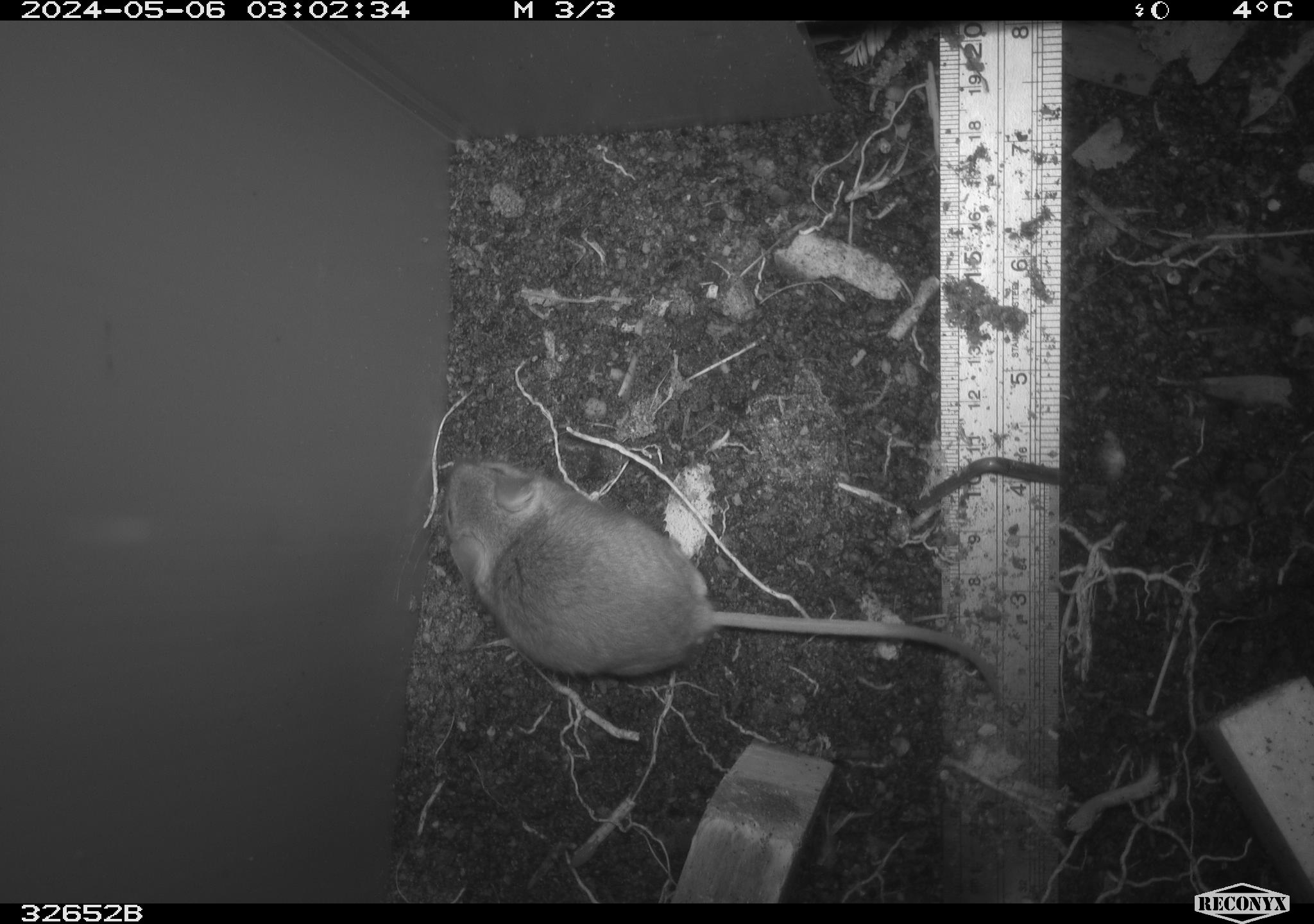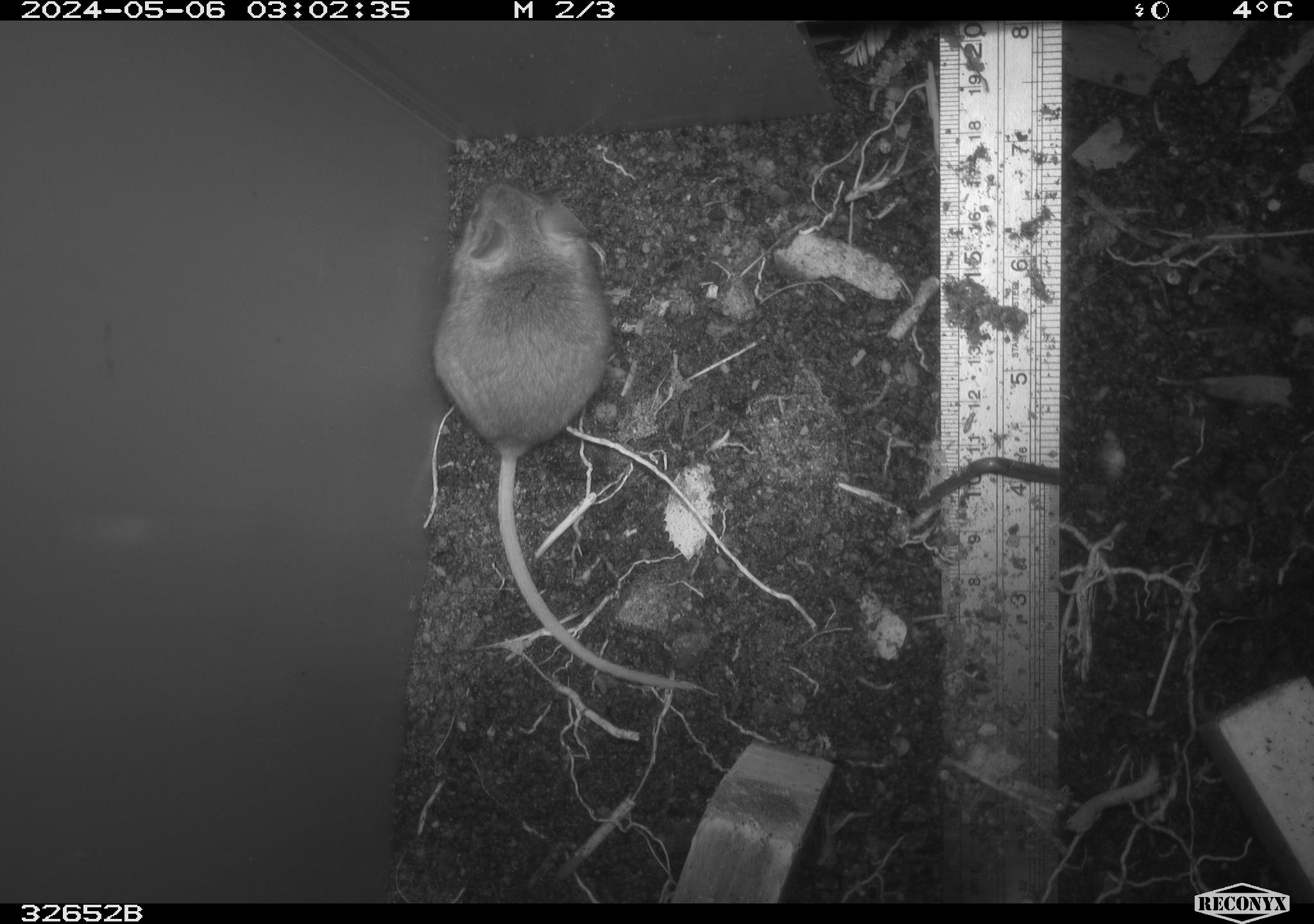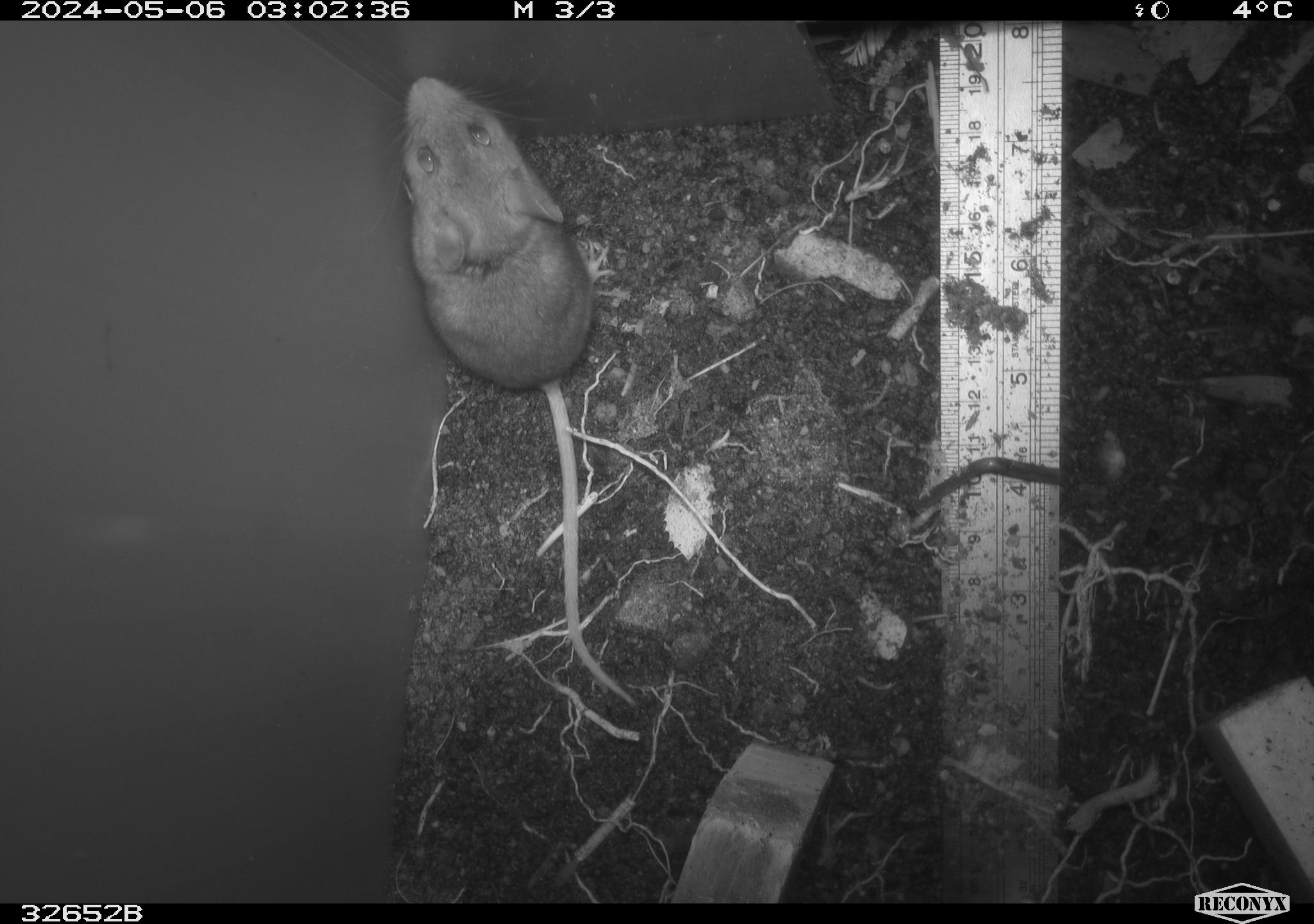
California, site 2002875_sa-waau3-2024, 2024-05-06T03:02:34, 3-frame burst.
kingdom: Animalia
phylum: Chordata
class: Mammalia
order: Rodentia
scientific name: Rodentia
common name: mouse species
Mouse species (Rodentia).